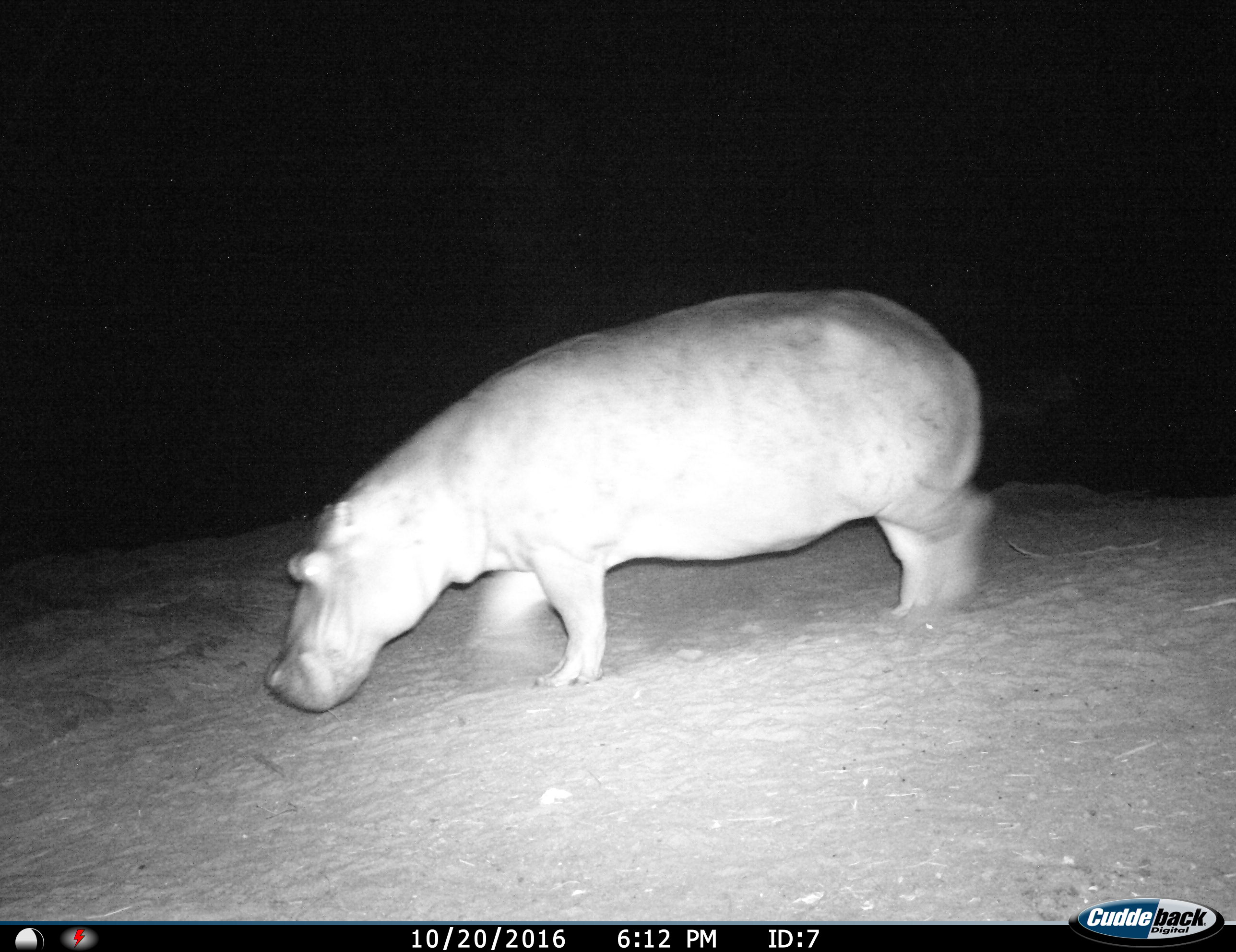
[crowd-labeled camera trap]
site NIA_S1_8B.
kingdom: Animalia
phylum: Chordata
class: Mammalia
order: Artiodactyla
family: Hippopotamidae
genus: Hippopotamus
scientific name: Hippopotamus amphibius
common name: hippopotamus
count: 1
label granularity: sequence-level